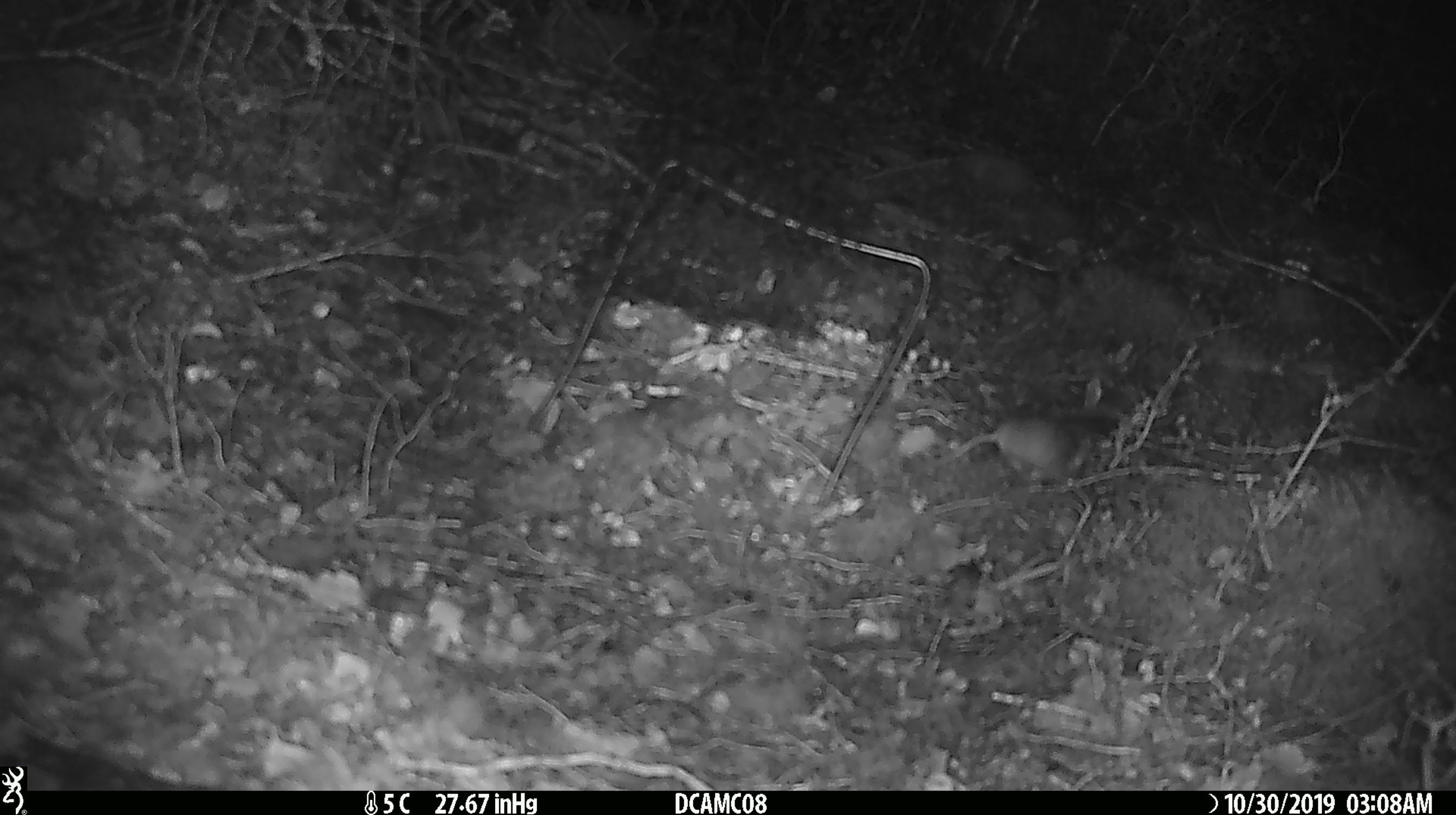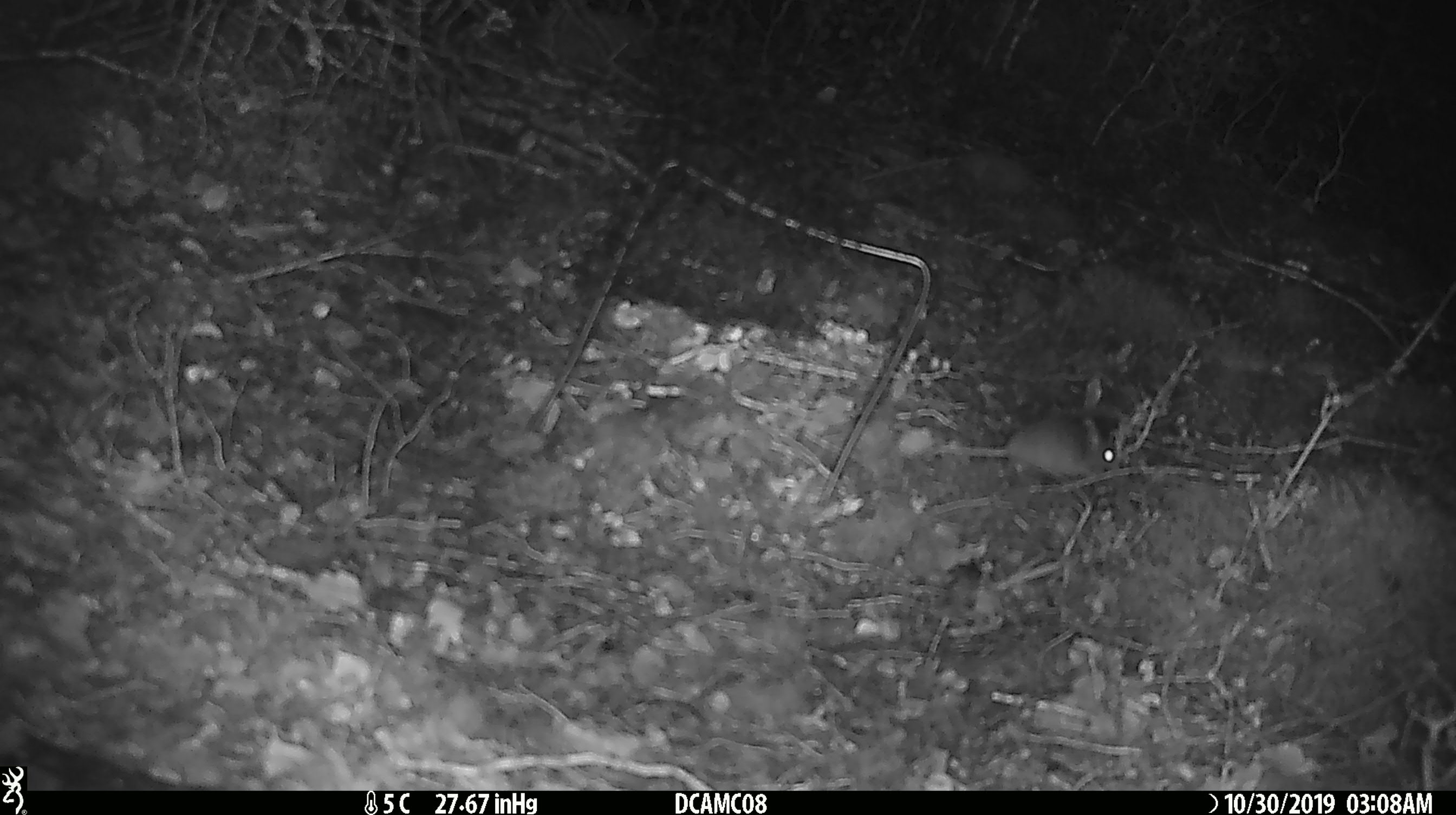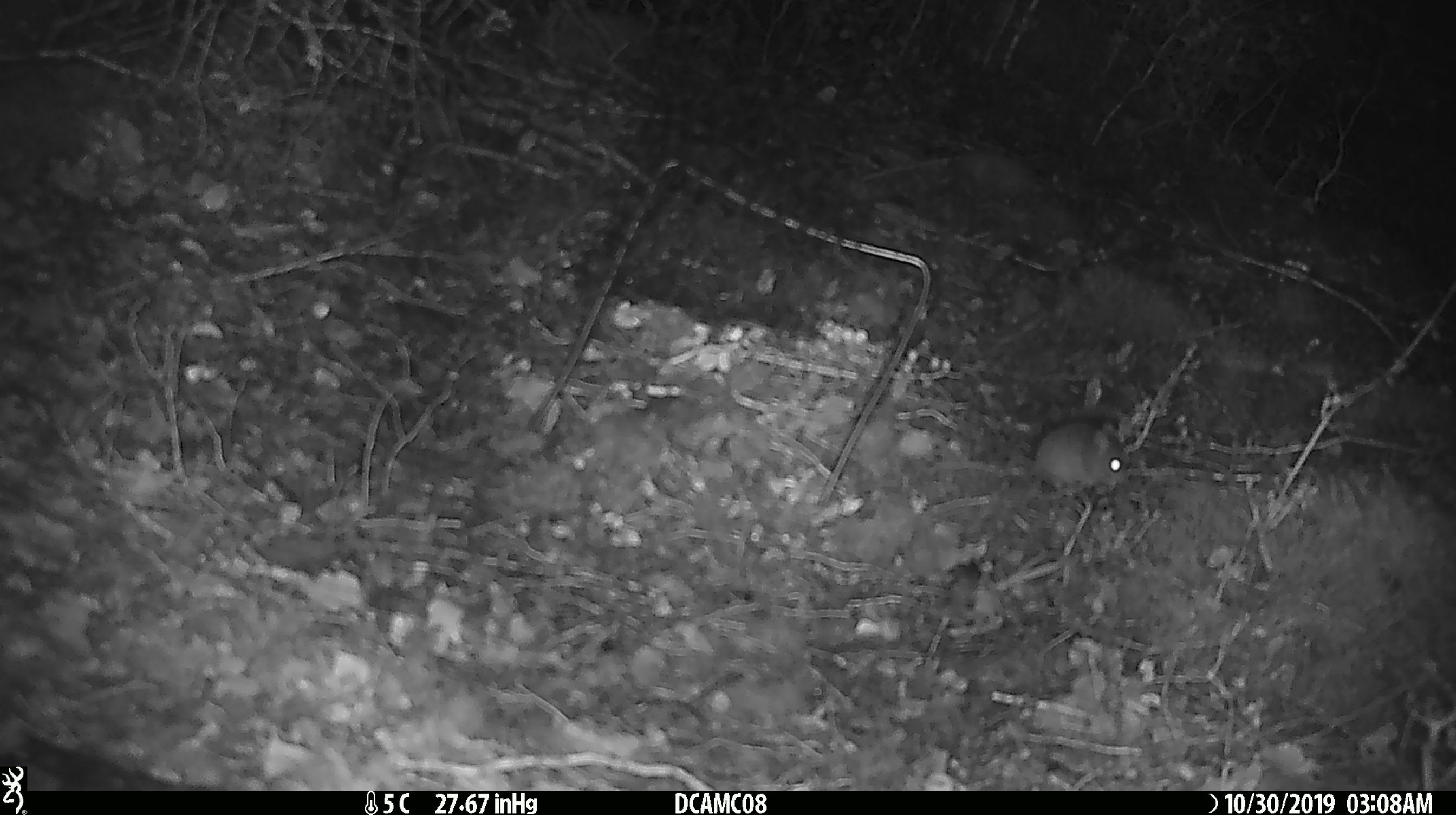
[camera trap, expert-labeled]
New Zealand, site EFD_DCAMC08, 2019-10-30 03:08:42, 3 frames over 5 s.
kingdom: Animalia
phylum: Chordata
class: Mammalia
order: Rodentia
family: Muridae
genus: Mus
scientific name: Mus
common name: mouse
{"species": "mouse (Mus)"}